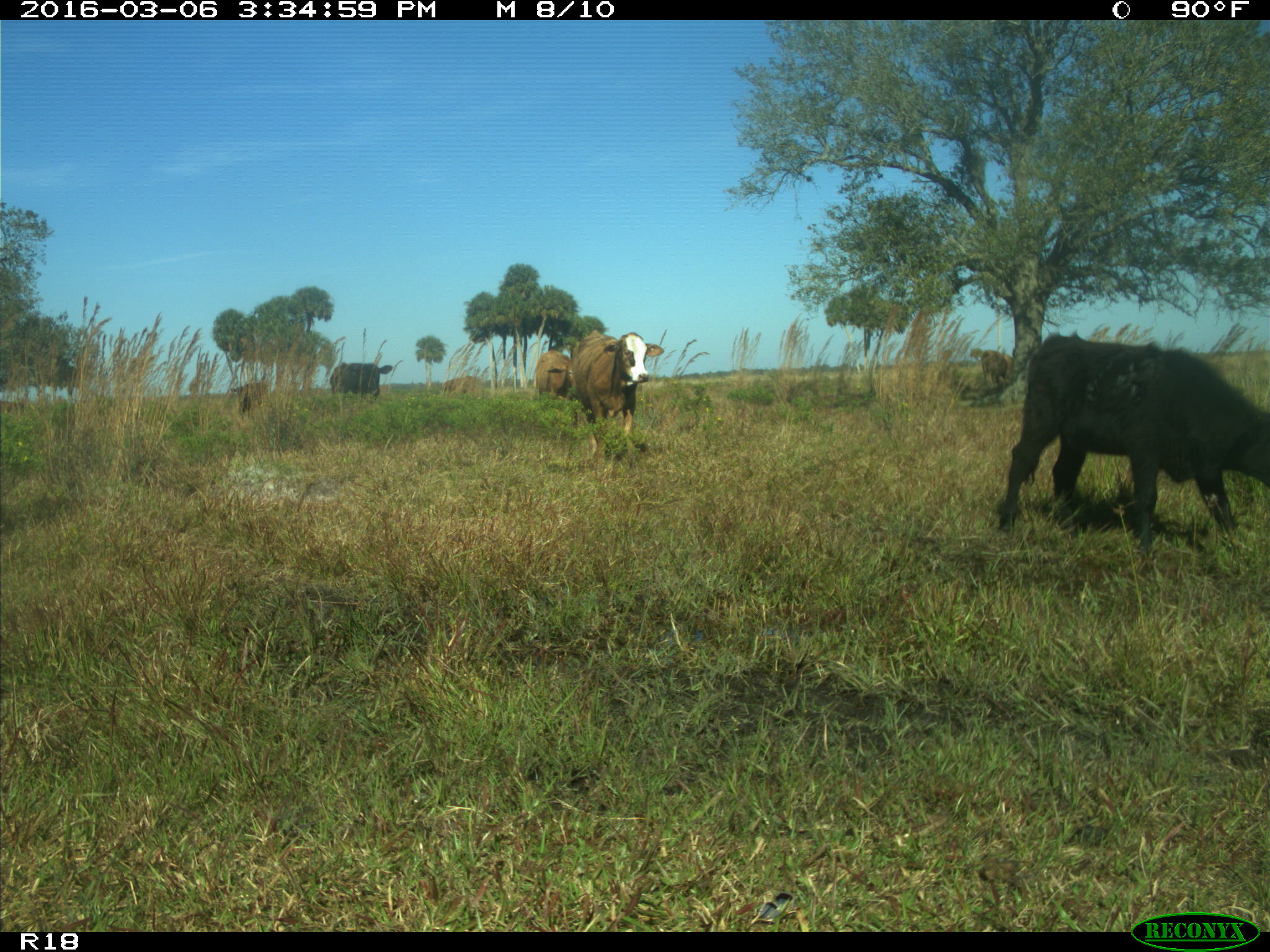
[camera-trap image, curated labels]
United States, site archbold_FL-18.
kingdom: Animalia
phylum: Chordata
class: Mammalia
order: Artiodactyla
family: Bovidae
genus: Bos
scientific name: Bos taurus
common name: domestic cow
Bos taurus (domestic cow).